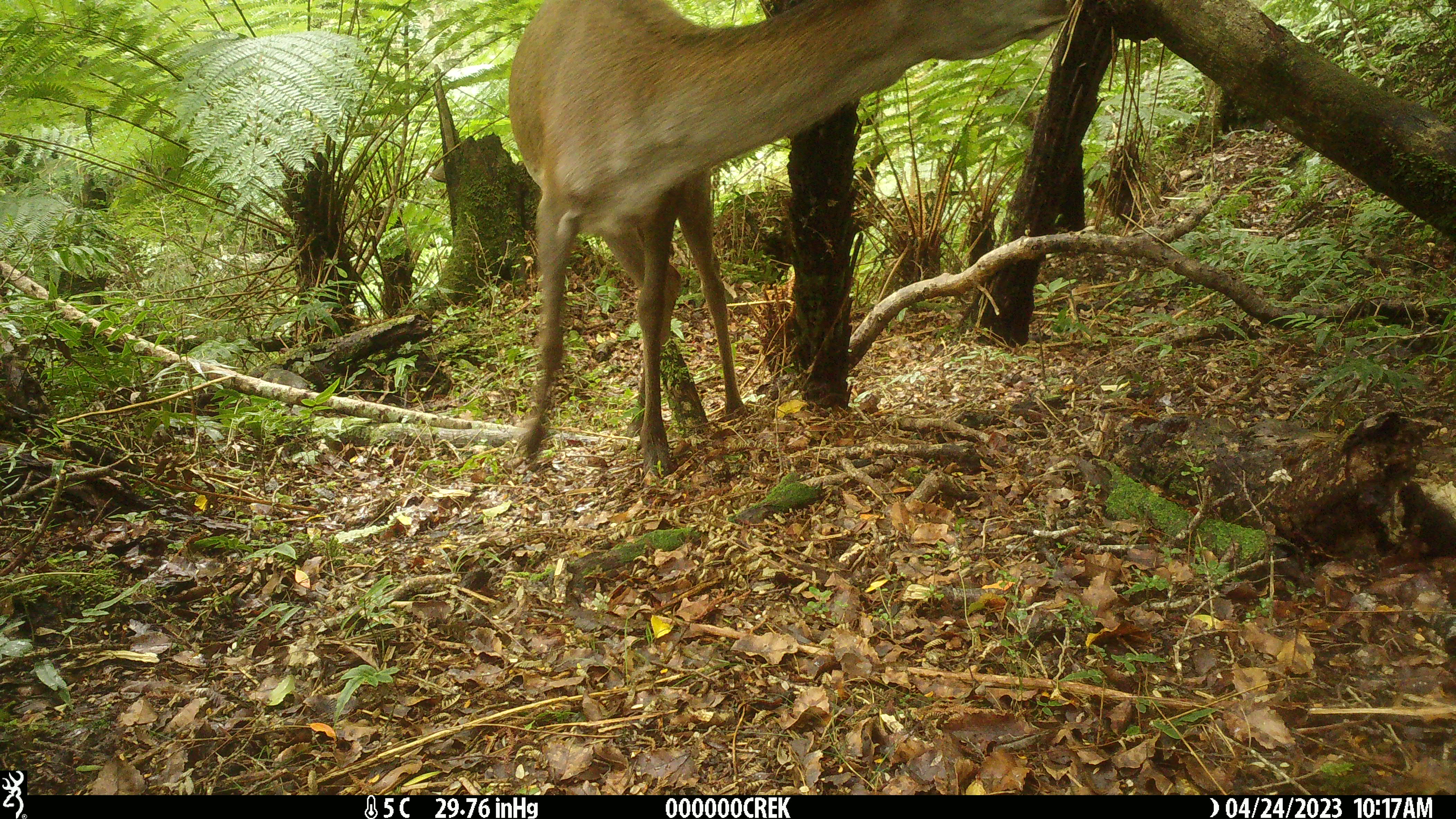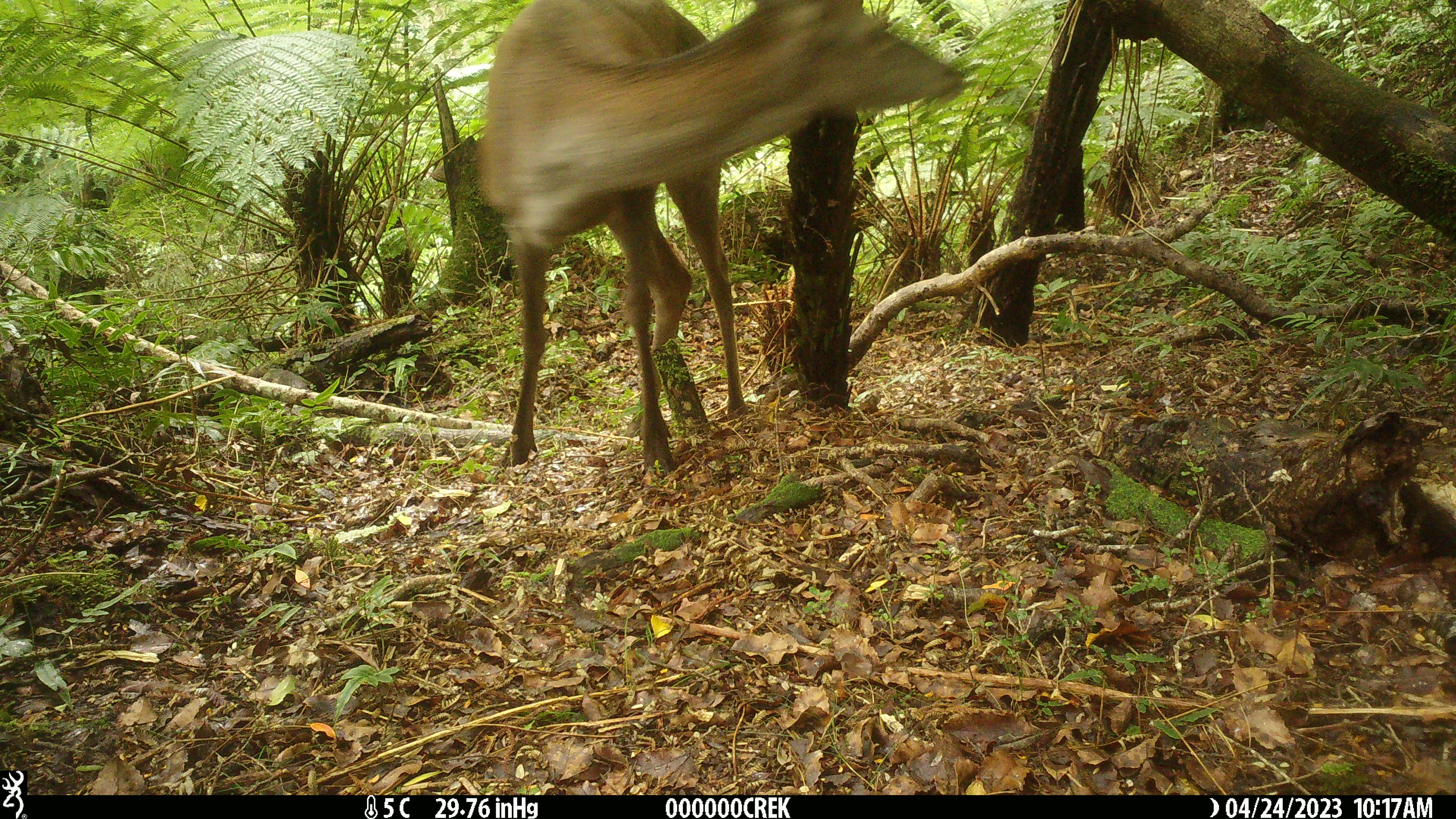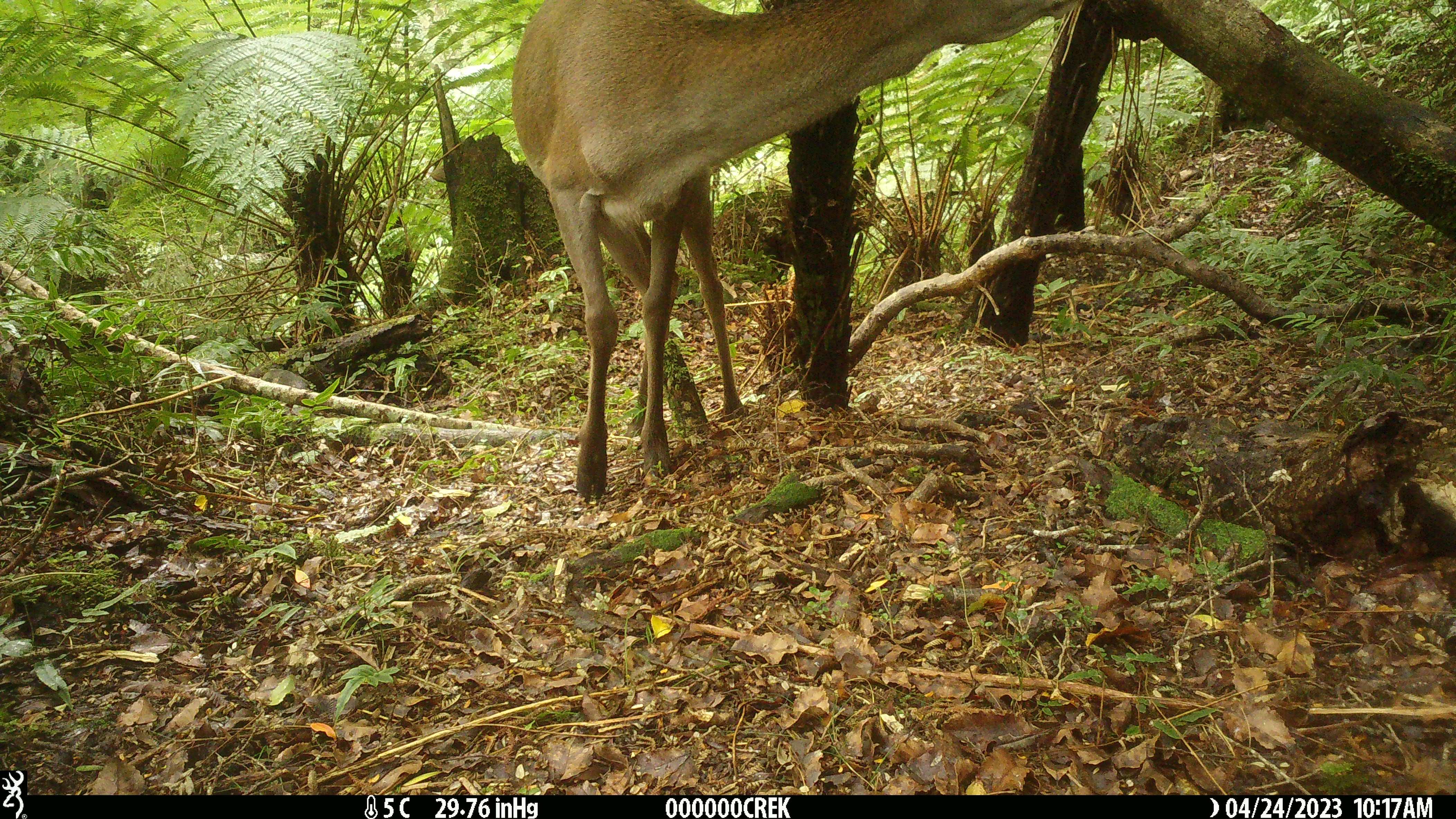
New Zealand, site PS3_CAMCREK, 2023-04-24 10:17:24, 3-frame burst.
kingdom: Animalia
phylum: Chordata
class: Mammalia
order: Artiodactyla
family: Cervidae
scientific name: Cervidae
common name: deer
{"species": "deer (Cervidae)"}